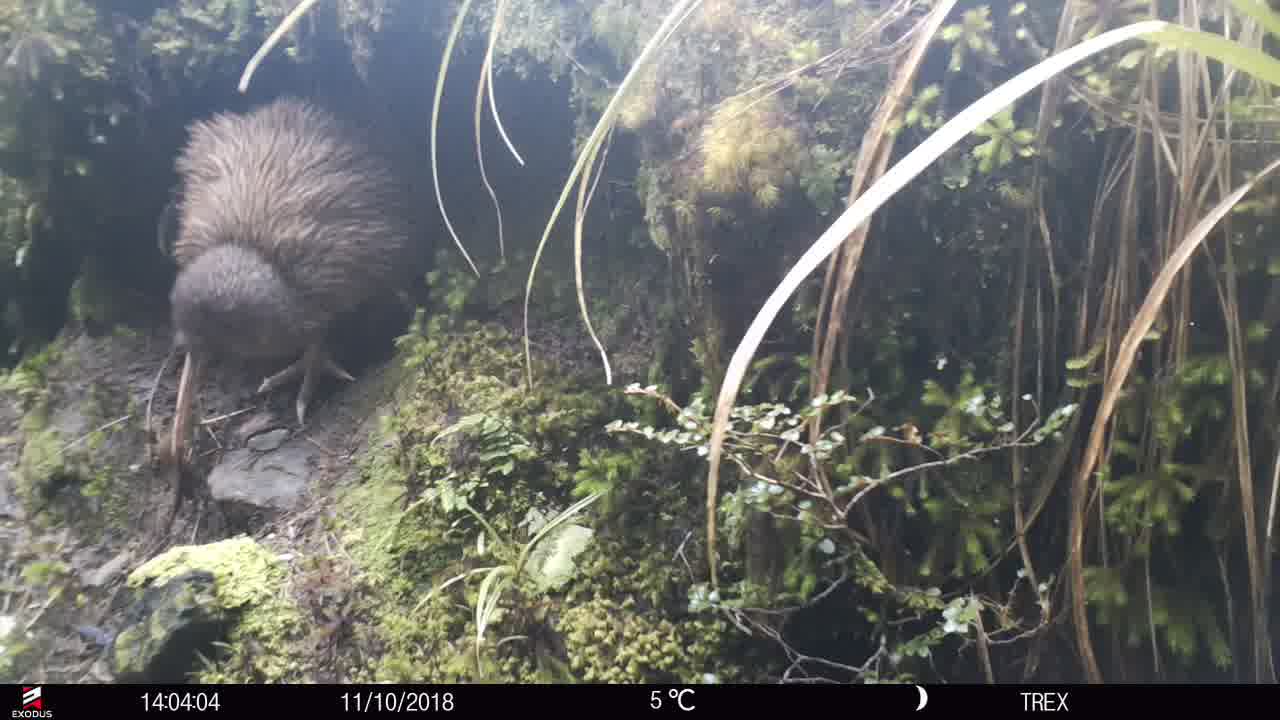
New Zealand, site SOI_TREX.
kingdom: Animalia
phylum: Chordata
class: Aves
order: Apterygiformes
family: Apterygidae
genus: Apteryx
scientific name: Apteryx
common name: kiwi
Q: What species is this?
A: Kiwi (Apteryx).